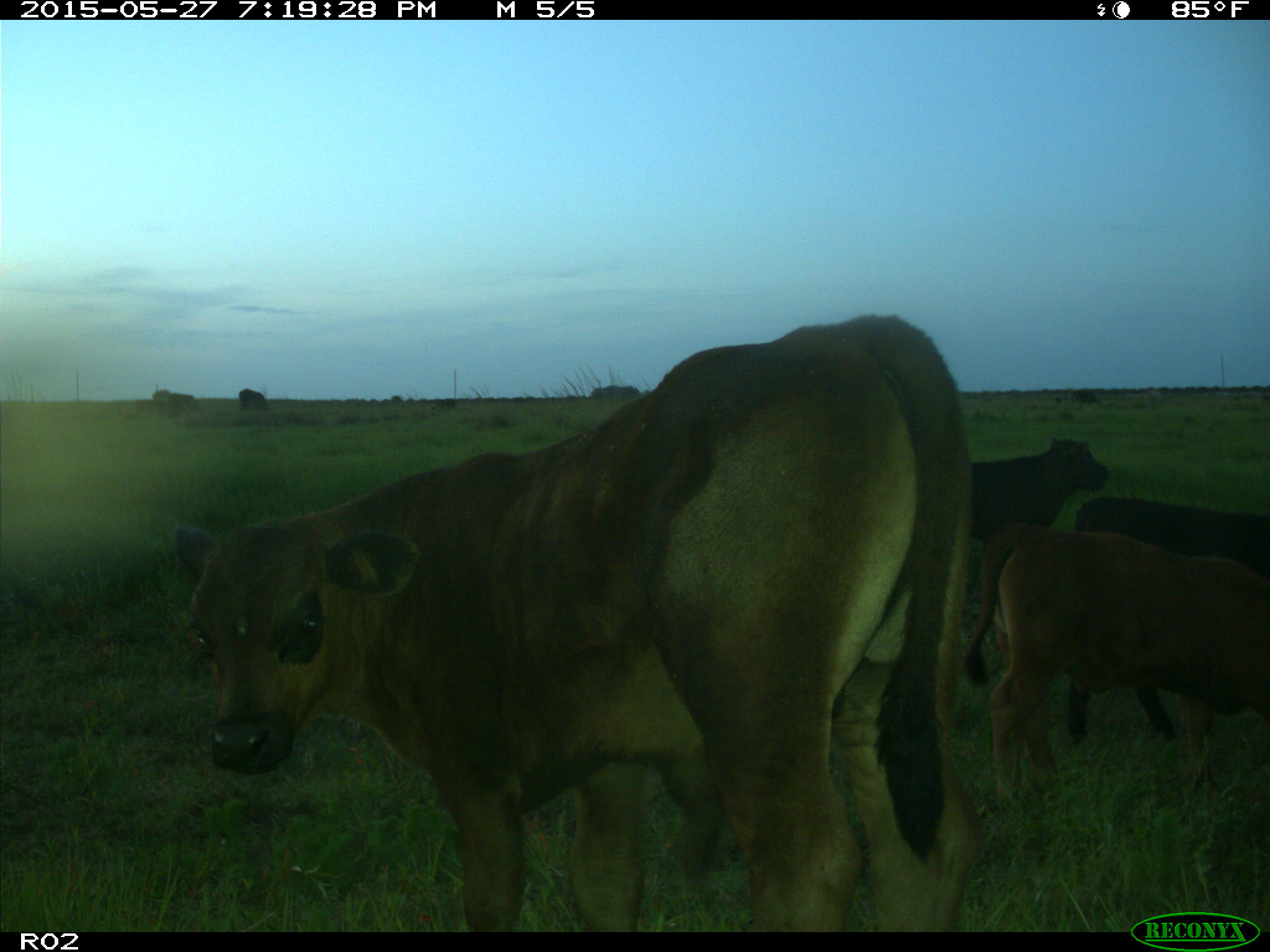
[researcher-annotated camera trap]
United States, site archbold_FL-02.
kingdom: Animalia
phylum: Chordata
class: Mammalia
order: Artiodactyla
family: Bovidae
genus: Bos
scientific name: Bos taurus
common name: domestic cow